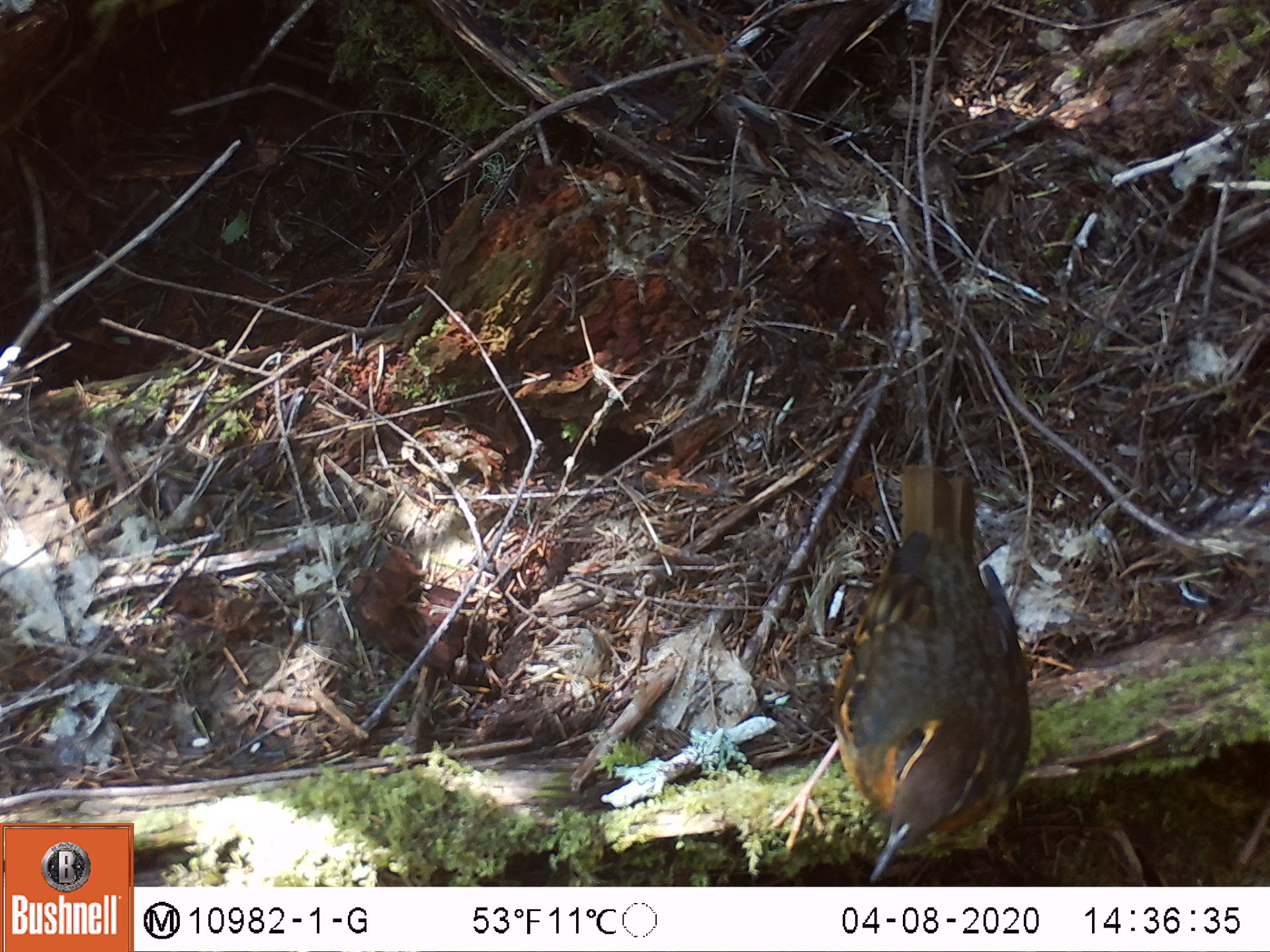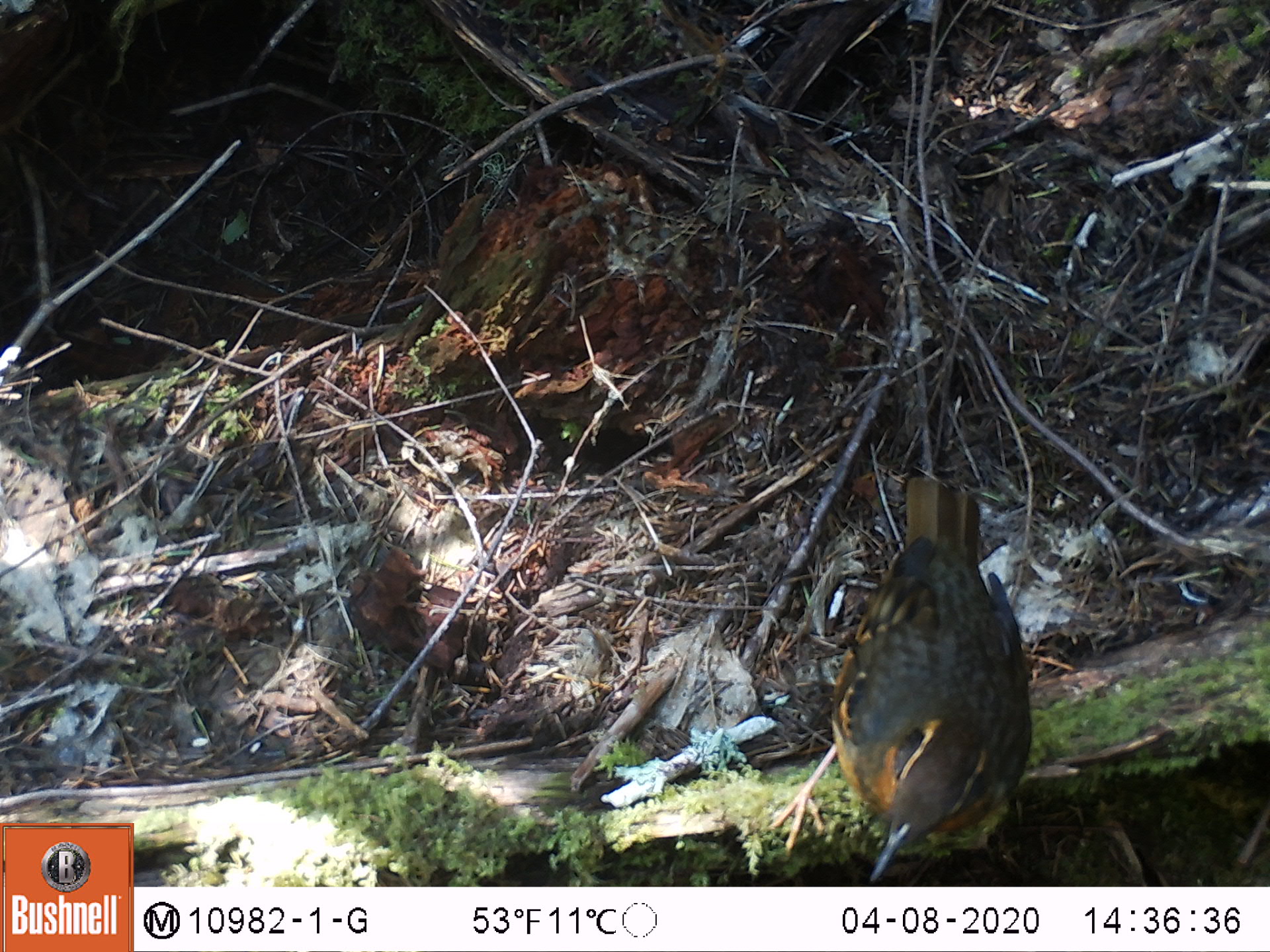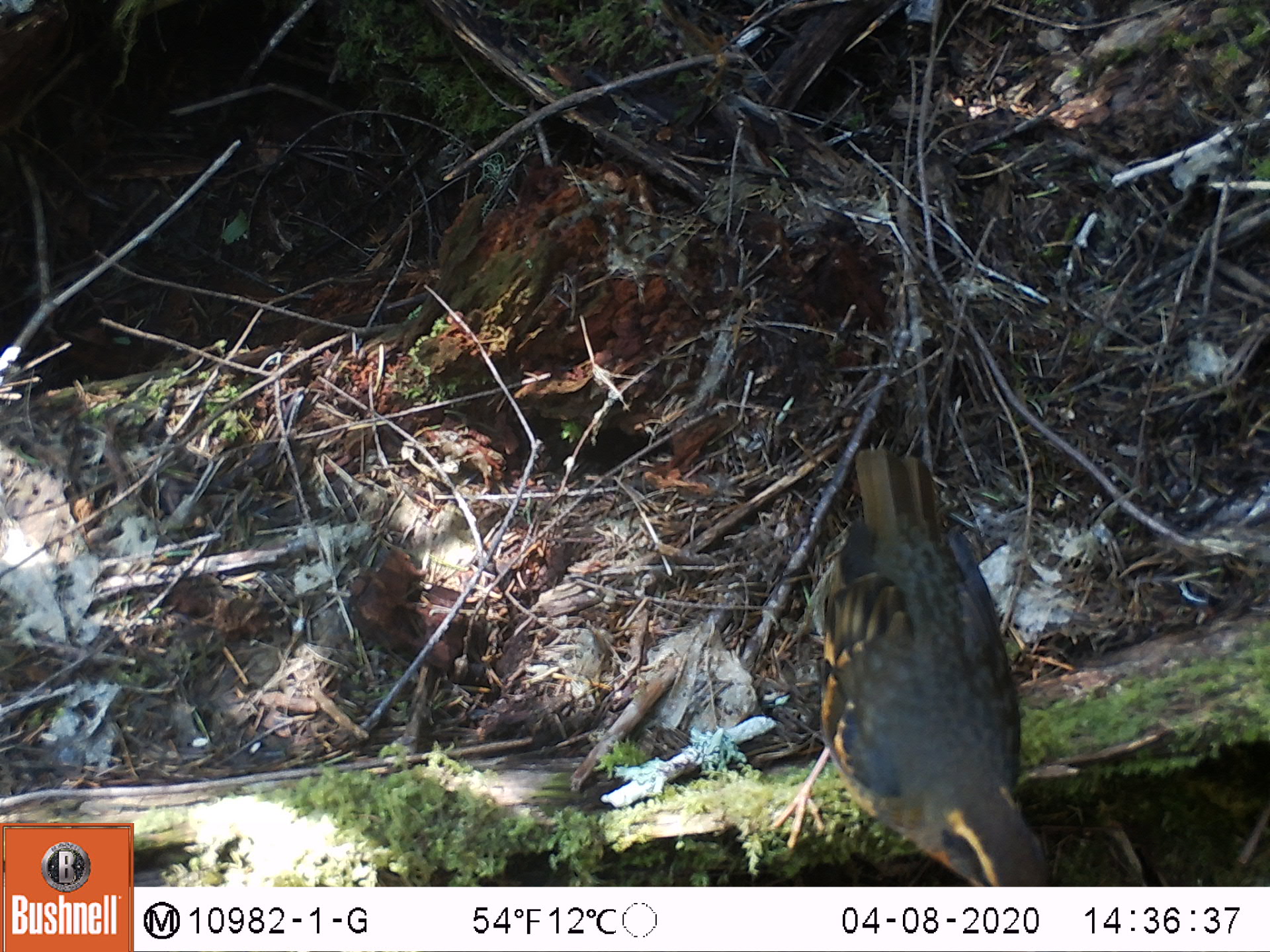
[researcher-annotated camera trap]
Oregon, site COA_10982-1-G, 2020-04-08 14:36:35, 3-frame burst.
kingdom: Animalia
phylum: Chordata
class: Aves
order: Passeriformes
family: Turdidae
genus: Ixoreus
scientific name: Ixoreus naevius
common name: varied thrush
Varied thrush (Ixoreus naevius).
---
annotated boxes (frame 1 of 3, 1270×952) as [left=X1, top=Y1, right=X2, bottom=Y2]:
varied thrush: [left=800, top=473, right=1038, bottom=878]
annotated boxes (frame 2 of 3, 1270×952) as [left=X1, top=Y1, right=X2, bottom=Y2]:
varied thrush: [left=802, top=476, right=1036, bottom=882]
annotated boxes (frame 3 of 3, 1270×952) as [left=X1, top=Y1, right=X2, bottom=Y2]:
varied thrush: [left=802, top=453, right=1041, bottom=882]